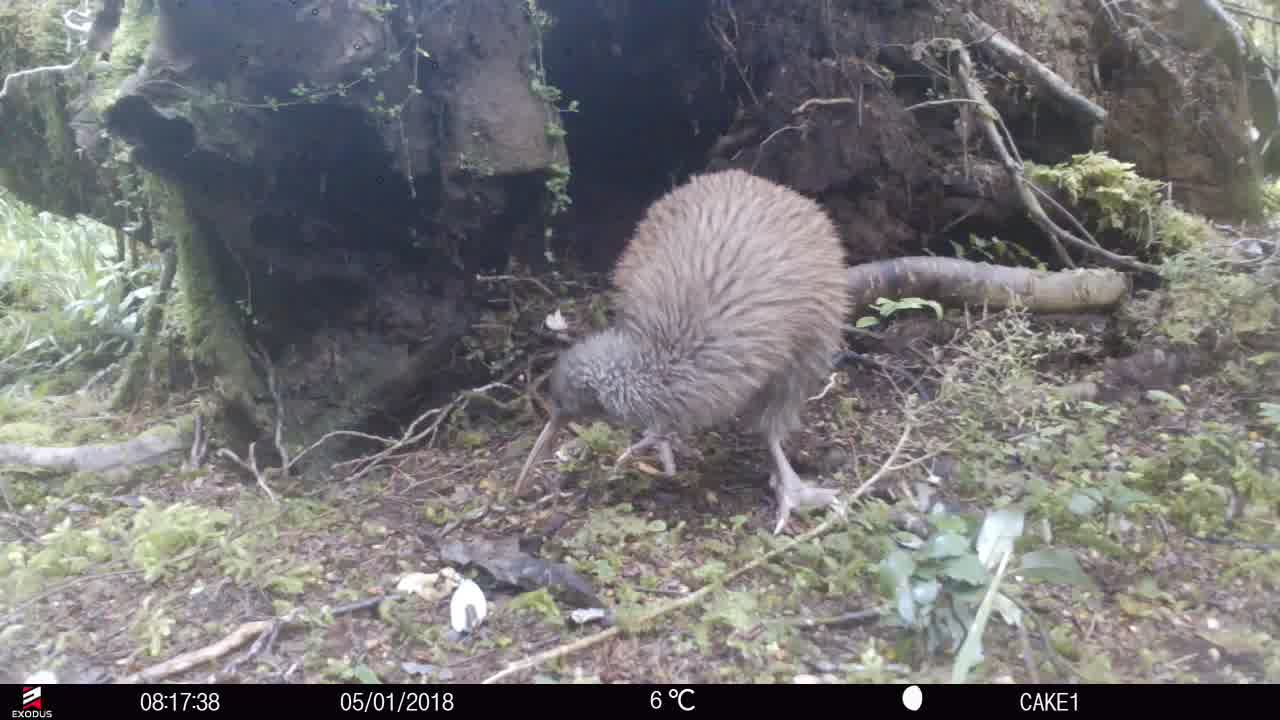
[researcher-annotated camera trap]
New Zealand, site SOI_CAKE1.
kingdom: Animalia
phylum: Chordata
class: Aves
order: Apterygiformes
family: Apterygidae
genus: Apteryx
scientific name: Apteryx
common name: kiwi